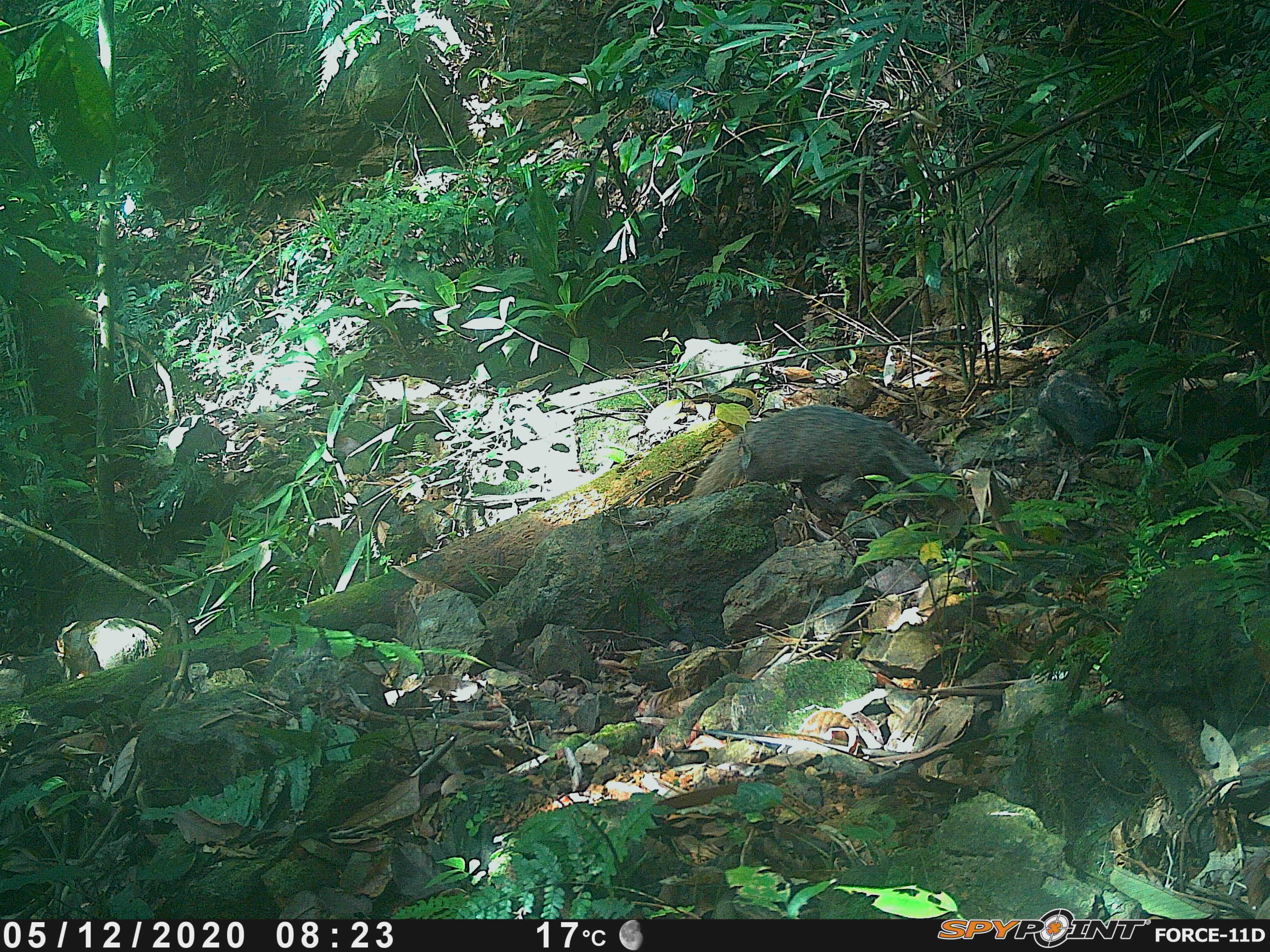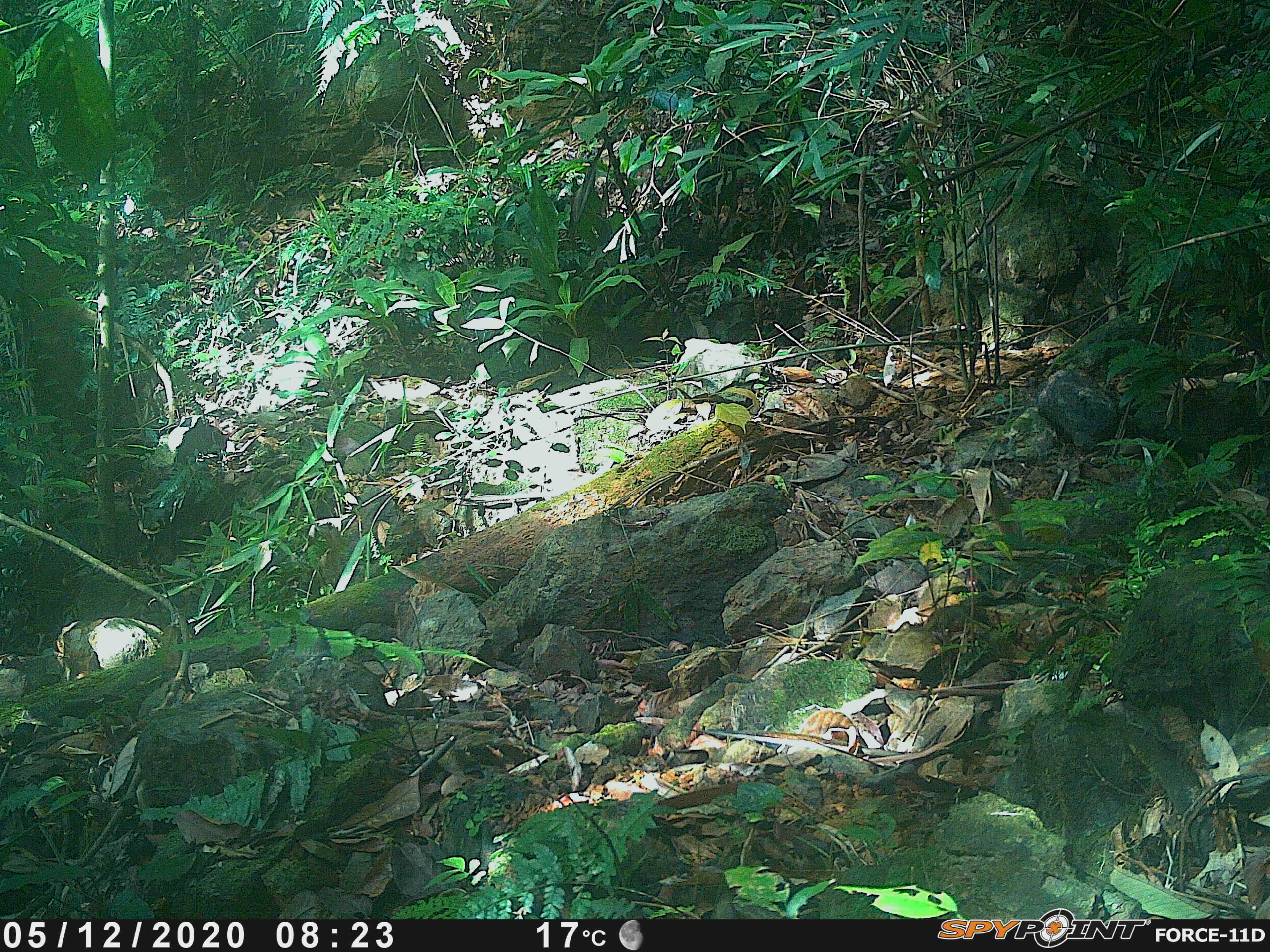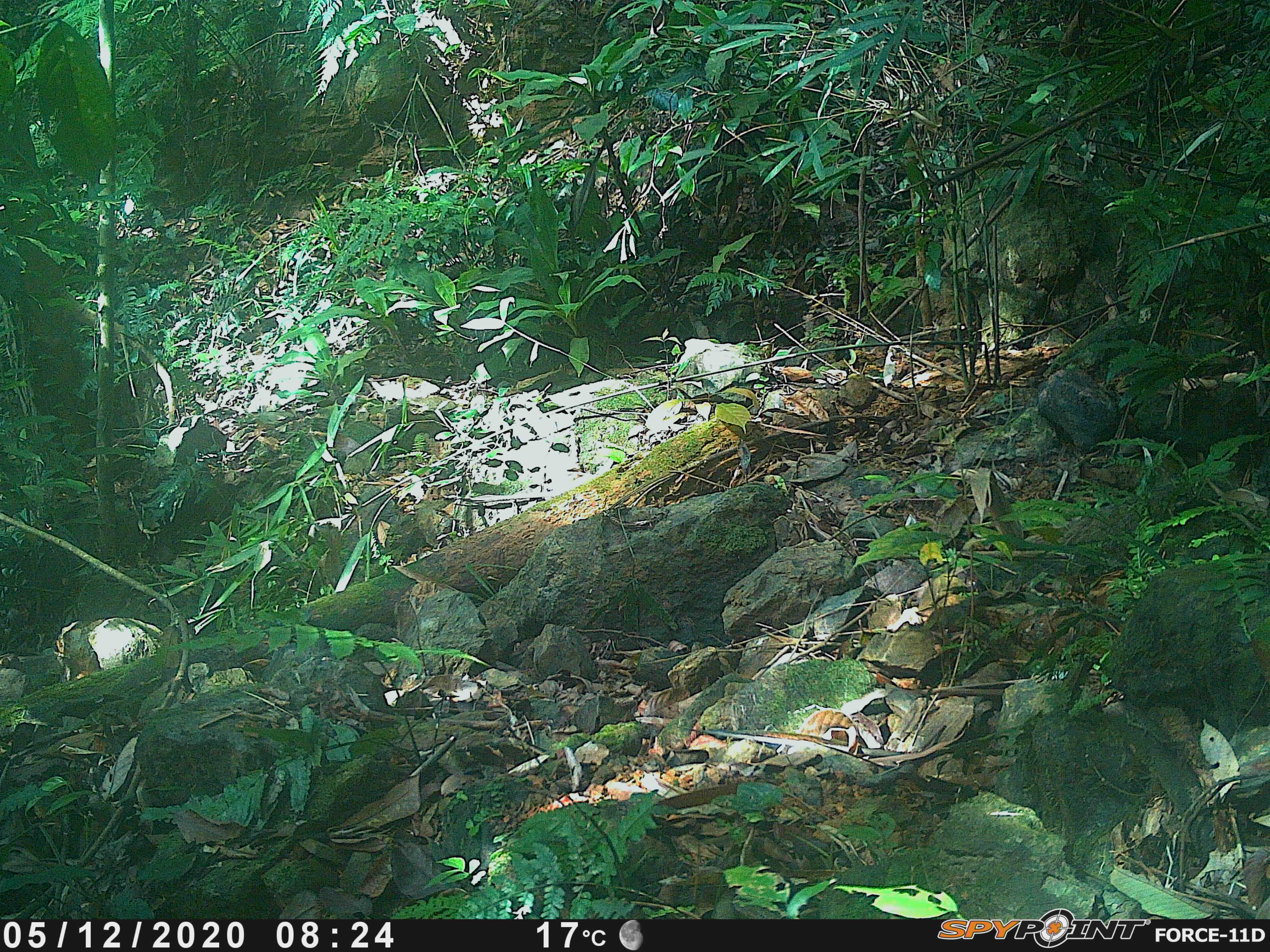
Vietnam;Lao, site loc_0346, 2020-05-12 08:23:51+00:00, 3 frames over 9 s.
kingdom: Animalia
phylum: Chordata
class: Mammalia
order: Carnivora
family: Herpestidae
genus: Urva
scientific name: Urva urva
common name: crab-eating mongoose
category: crab eating mongoose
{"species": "crab eating mongoose (crab-eating mongoose) (Urva urva)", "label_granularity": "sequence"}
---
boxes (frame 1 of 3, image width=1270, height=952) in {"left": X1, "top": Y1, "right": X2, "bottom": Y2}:
crab eating mongoose: {"left": 692, "top": 403, "right": 938, "bottom": 513}